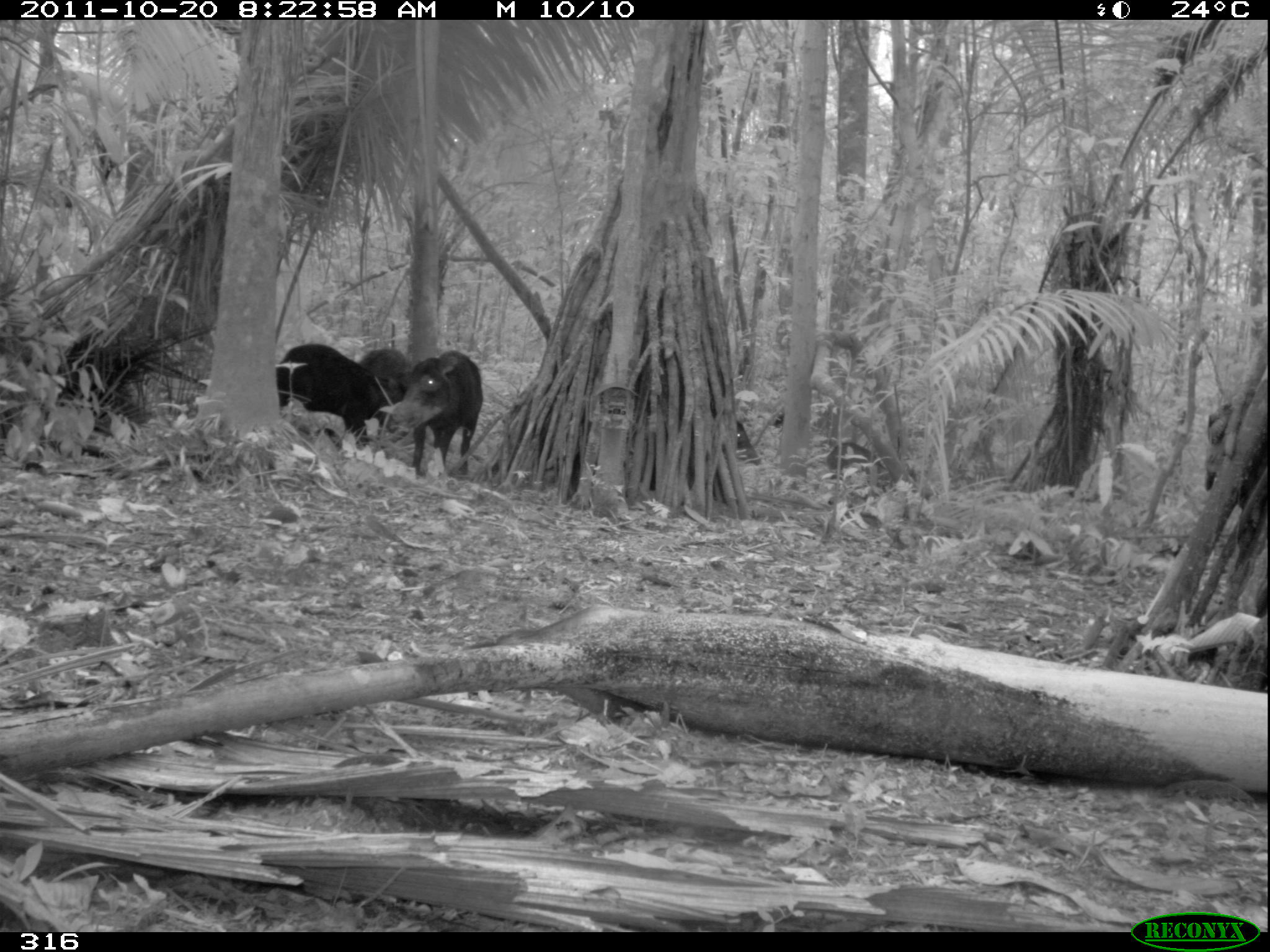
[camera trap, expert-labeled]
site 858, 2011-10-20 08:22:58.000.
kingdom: Animalia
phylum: Chordata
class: Mammalia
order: Artiodactyla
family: Tayassuidae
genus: Tayassu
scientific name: Tayassu pecari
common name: white-lipped peccary